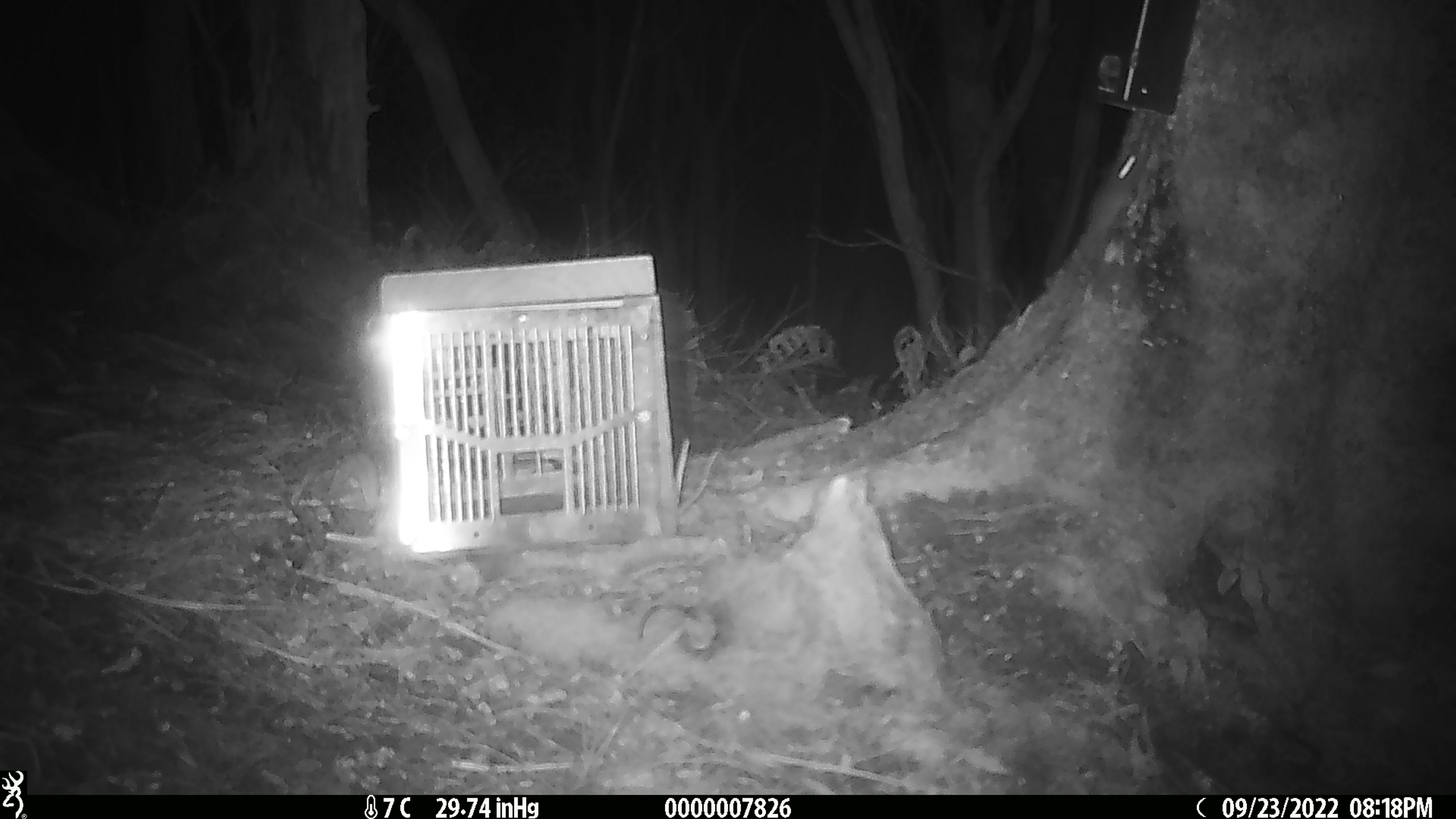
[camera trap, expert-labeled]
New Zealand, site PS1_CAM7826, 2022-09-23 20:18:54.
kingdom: Animalia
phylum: Chordata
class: Mammalia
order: Rodentia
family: Muridae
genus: Mus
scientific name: Mus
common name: mouse